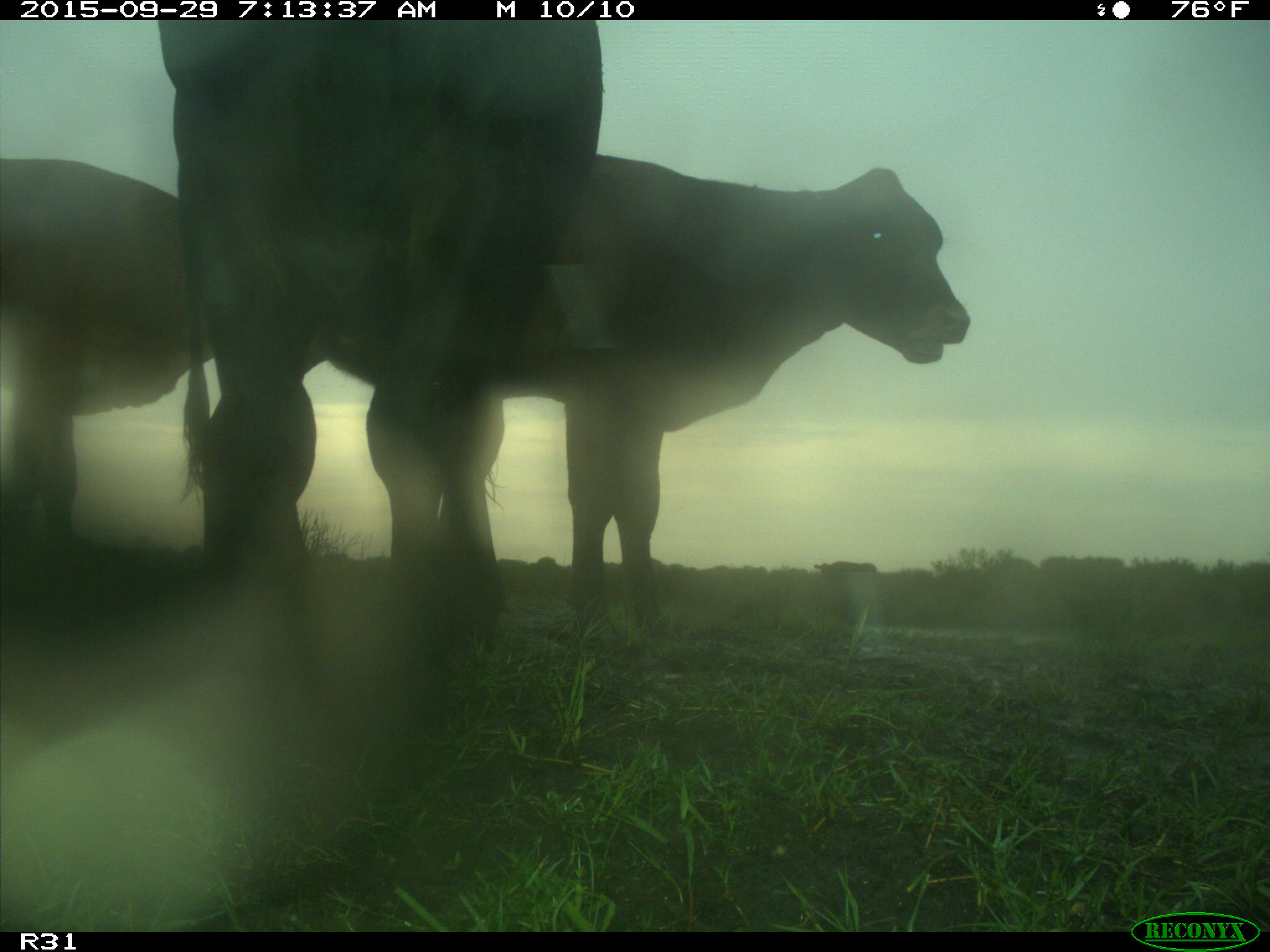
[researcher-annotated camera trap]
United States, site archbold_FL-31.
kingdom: Animalia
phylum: Chordata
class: Mammalia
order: Artiodactyla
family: Bovidae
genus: Bos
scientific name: Bos taurus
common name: domestic cow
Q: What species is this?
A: Bos taurus (domestic cow).